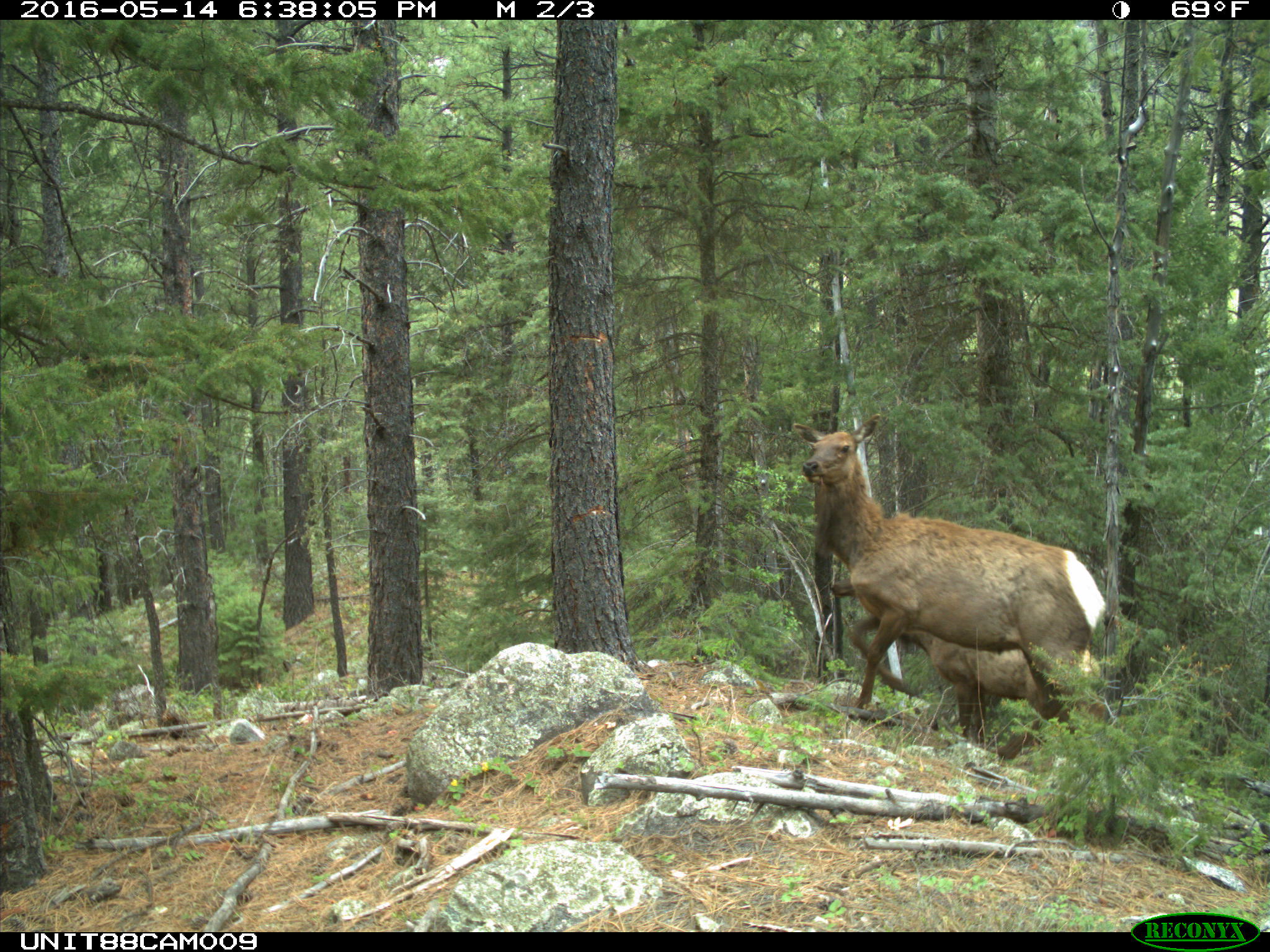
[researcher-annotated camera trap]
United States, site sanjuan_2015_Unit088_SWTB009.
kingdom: Animalia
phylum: Chordata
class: Mammalia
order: Artiodactyla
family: Cervidae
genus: Cervus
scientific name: Cervus elaphus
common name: red deer